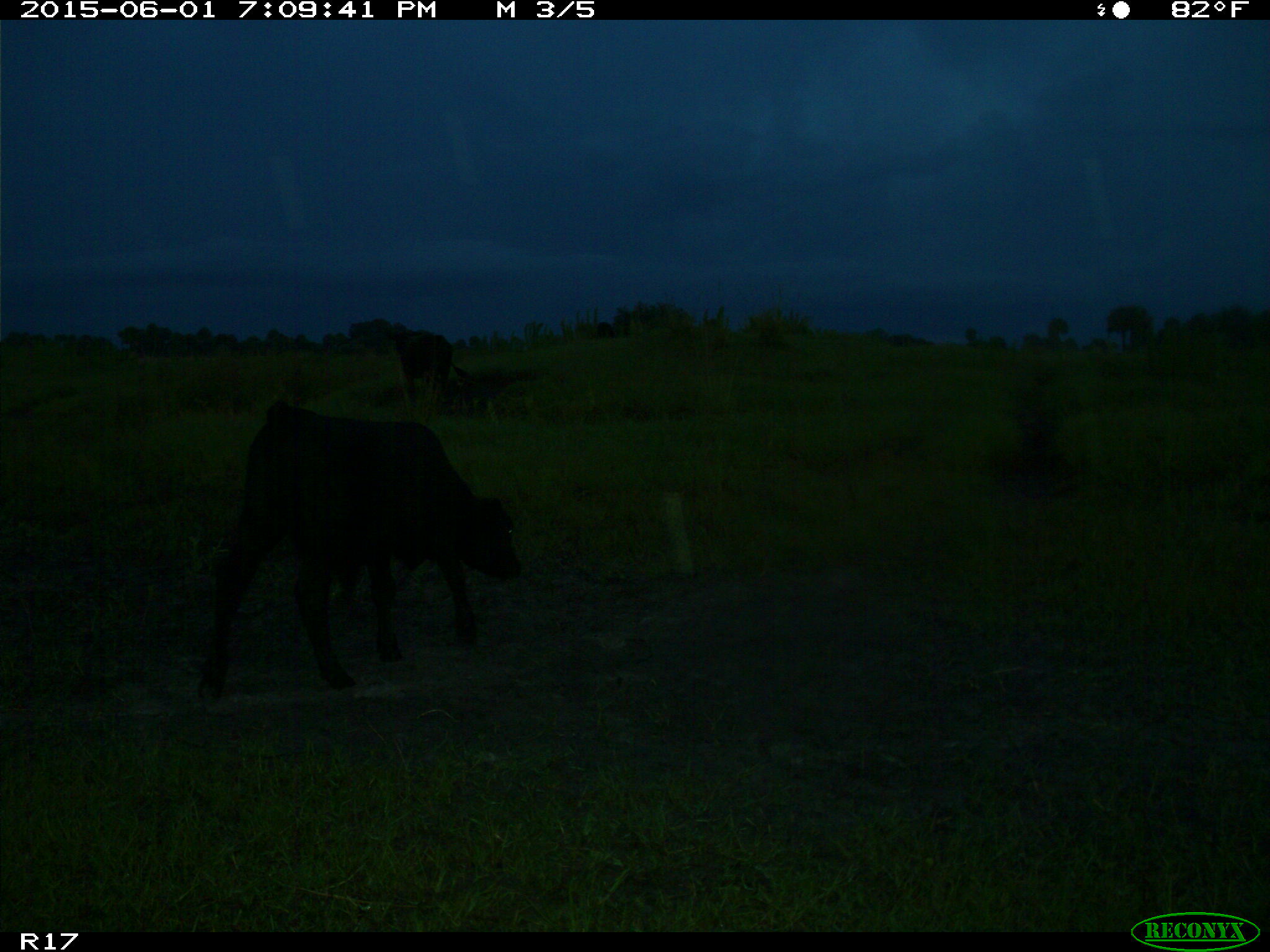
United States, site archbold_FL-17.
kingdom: Animalia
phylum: Chordata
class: Mammalia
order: Artiodactyla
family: Bovidae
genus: Bos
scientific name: Bos taurus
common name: domestic cow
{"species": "Bos taurus (domestic cow)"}